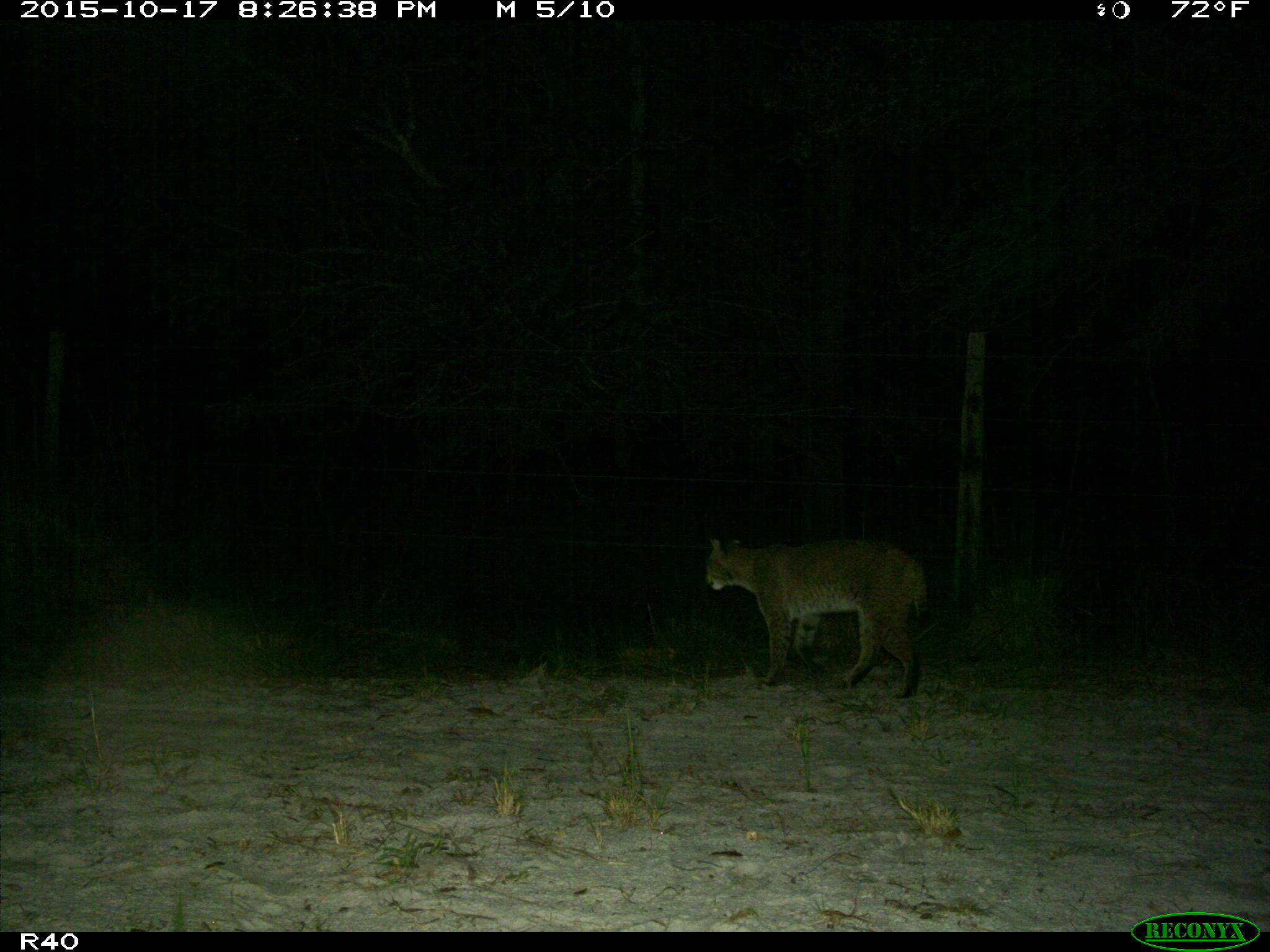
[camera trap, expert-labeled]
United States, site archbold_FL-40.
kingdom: Animalia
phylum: Chordata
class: Mammalia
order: Carnivora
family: Felidae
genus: Lynx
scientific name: Lynx rufus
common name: bobcat